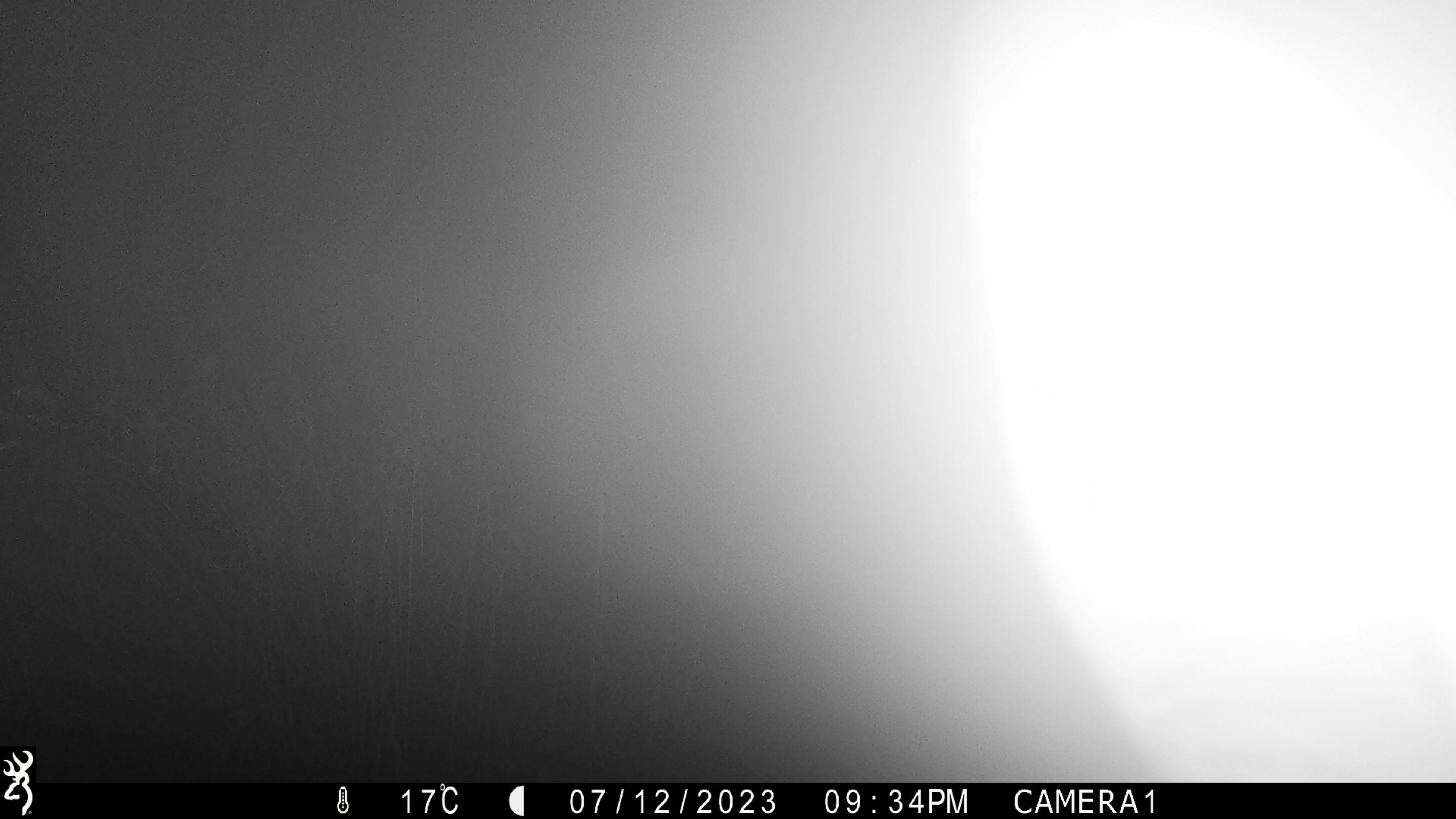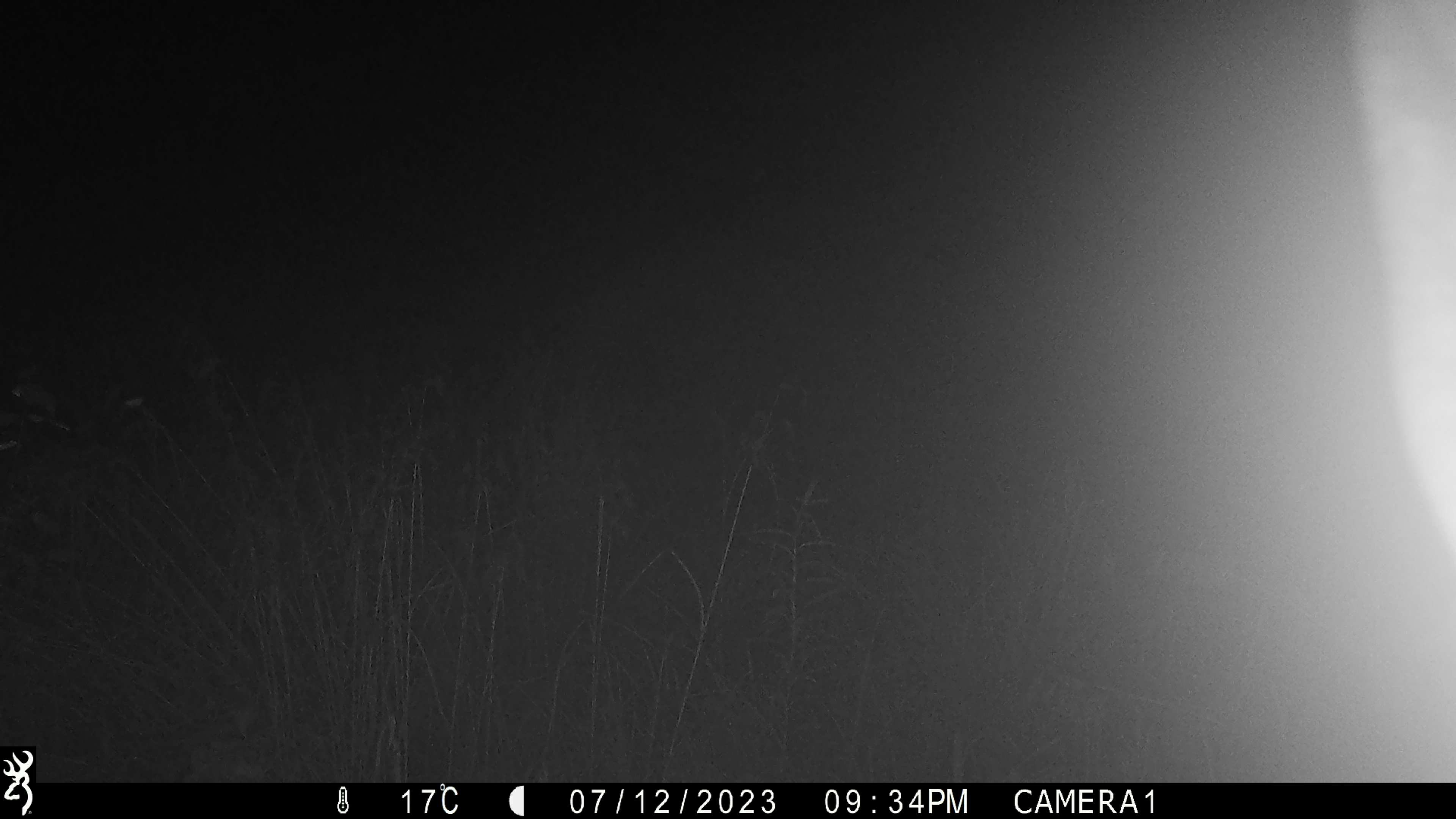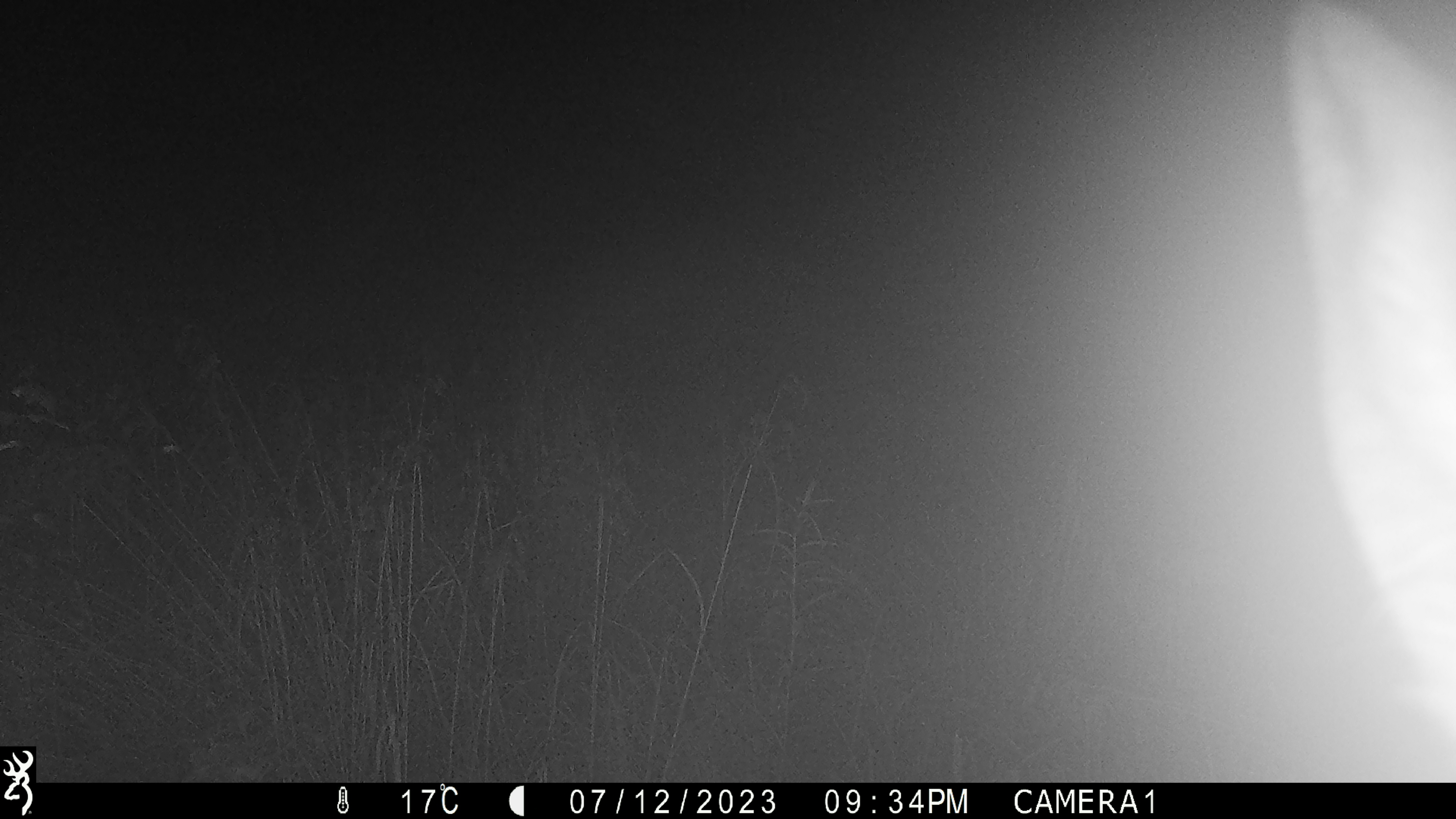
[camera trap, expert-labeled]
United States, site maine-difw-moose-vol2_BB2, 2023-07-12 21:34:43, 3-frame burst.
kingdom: Animalia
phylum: Chordata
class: Mammalia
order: Artiodactyla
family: Cervidae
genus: Alces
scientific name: Alces alces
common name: moose